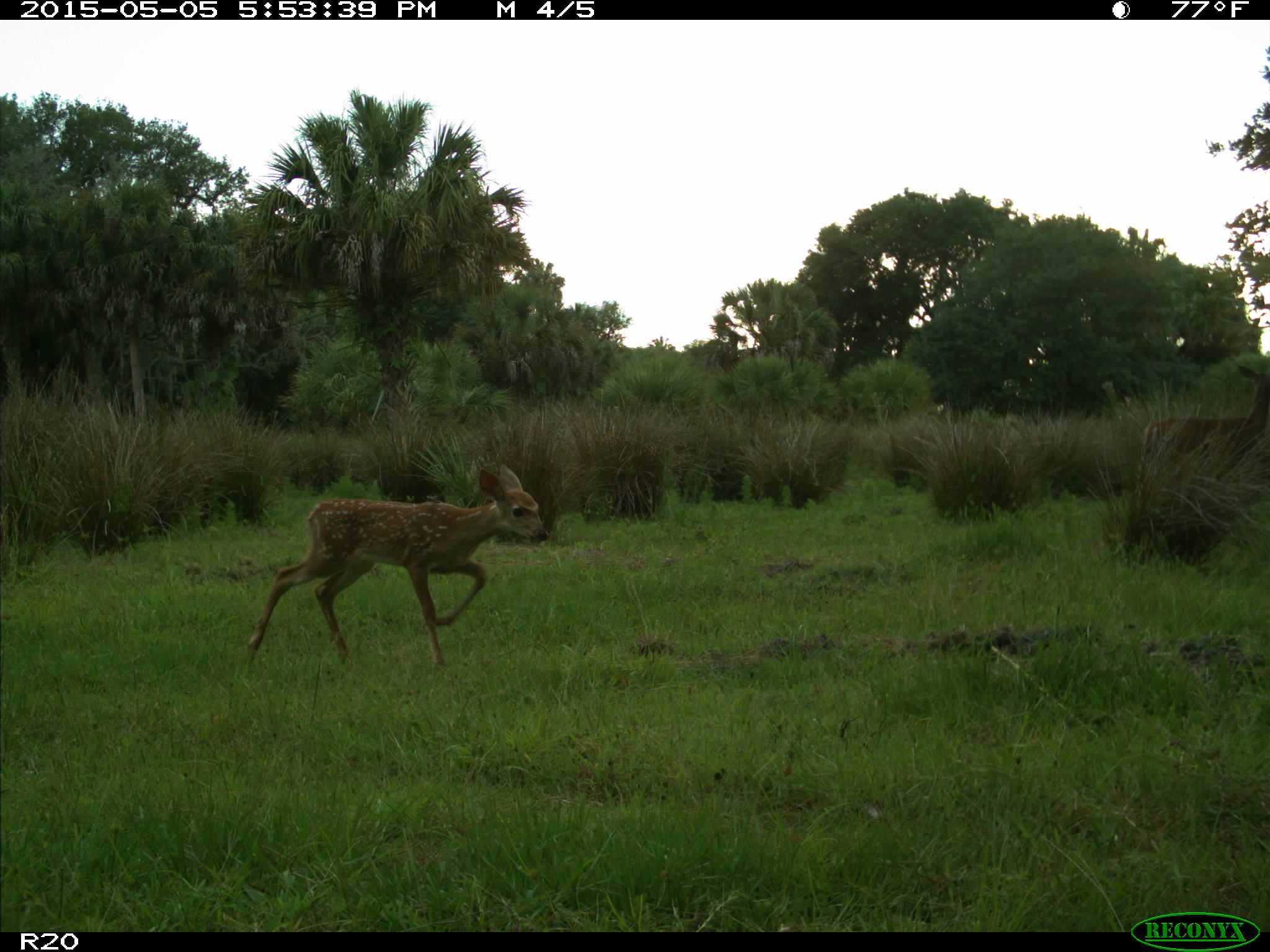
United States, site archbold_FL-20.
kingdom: Animalia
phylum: Chordata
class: Mammalia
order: Artiodactyla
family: Cervidae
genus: Odocoileus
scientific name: Odocoileus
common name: deer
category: unidentified deer